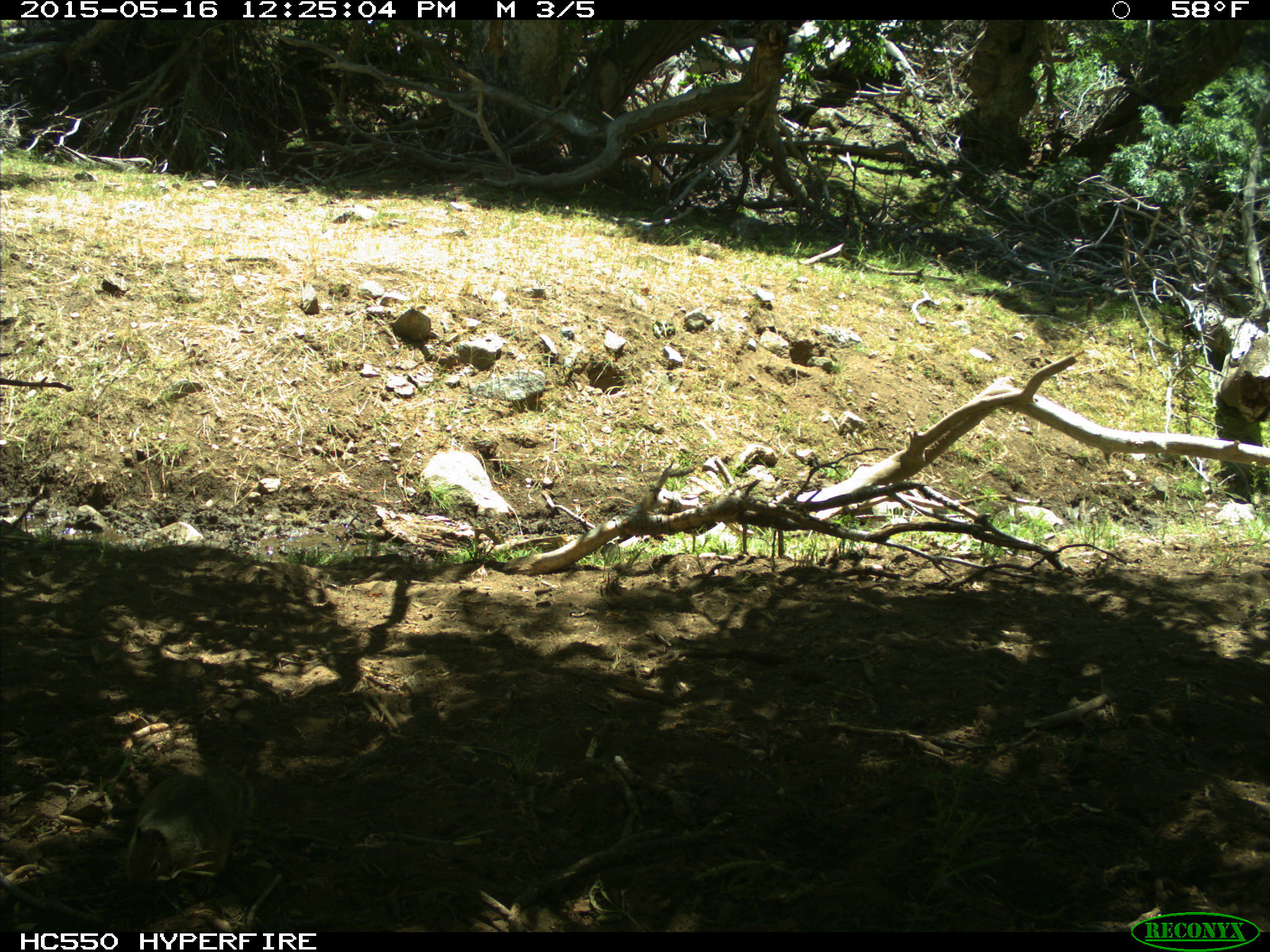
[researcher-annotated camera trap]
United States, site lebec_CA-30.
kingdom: Animalia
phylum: Chordata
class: Mammalia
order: Rodentia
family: Sciuridae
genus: Otospermophilus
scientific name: Otospermophilus beecheyi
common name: california ground squirrel